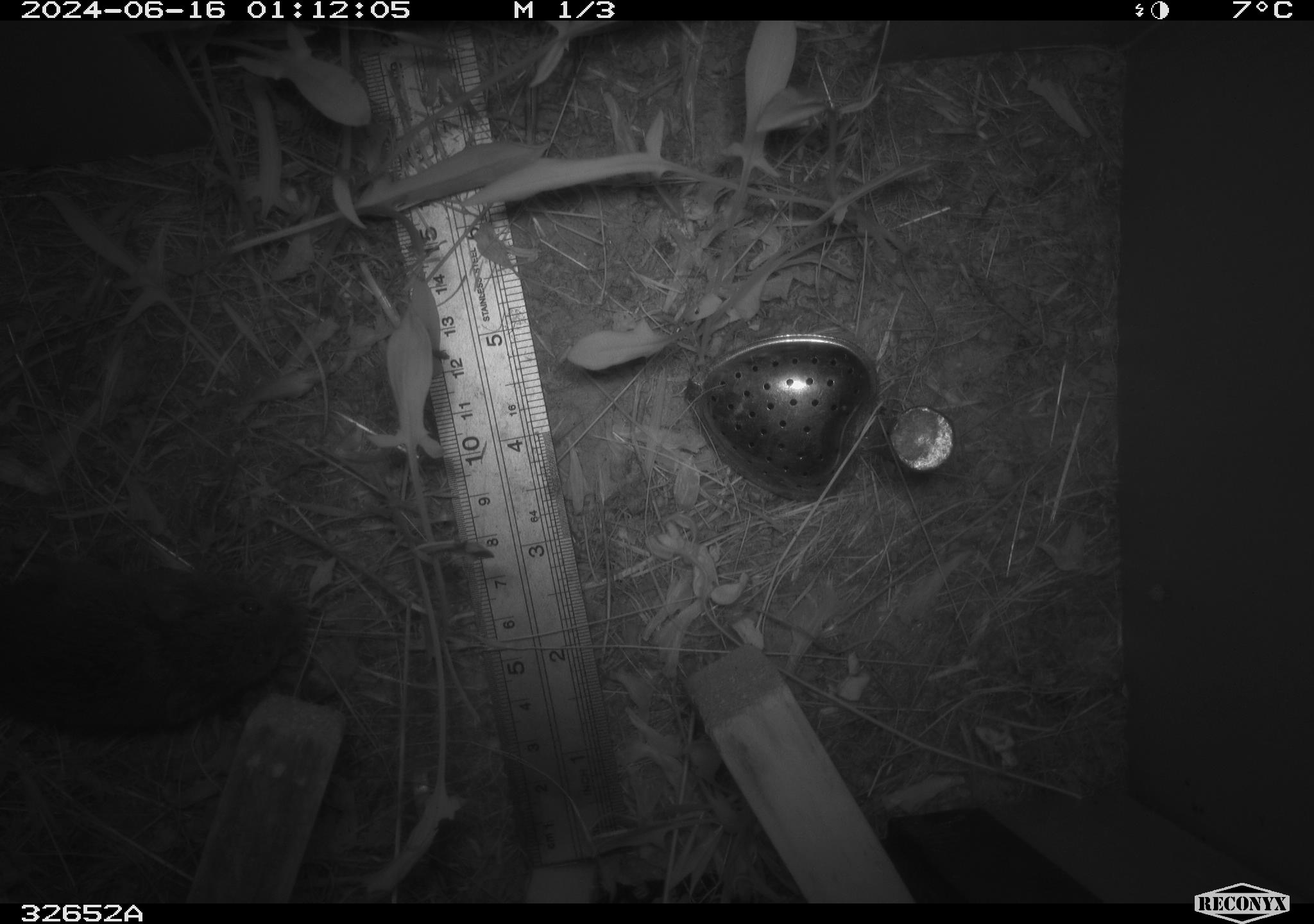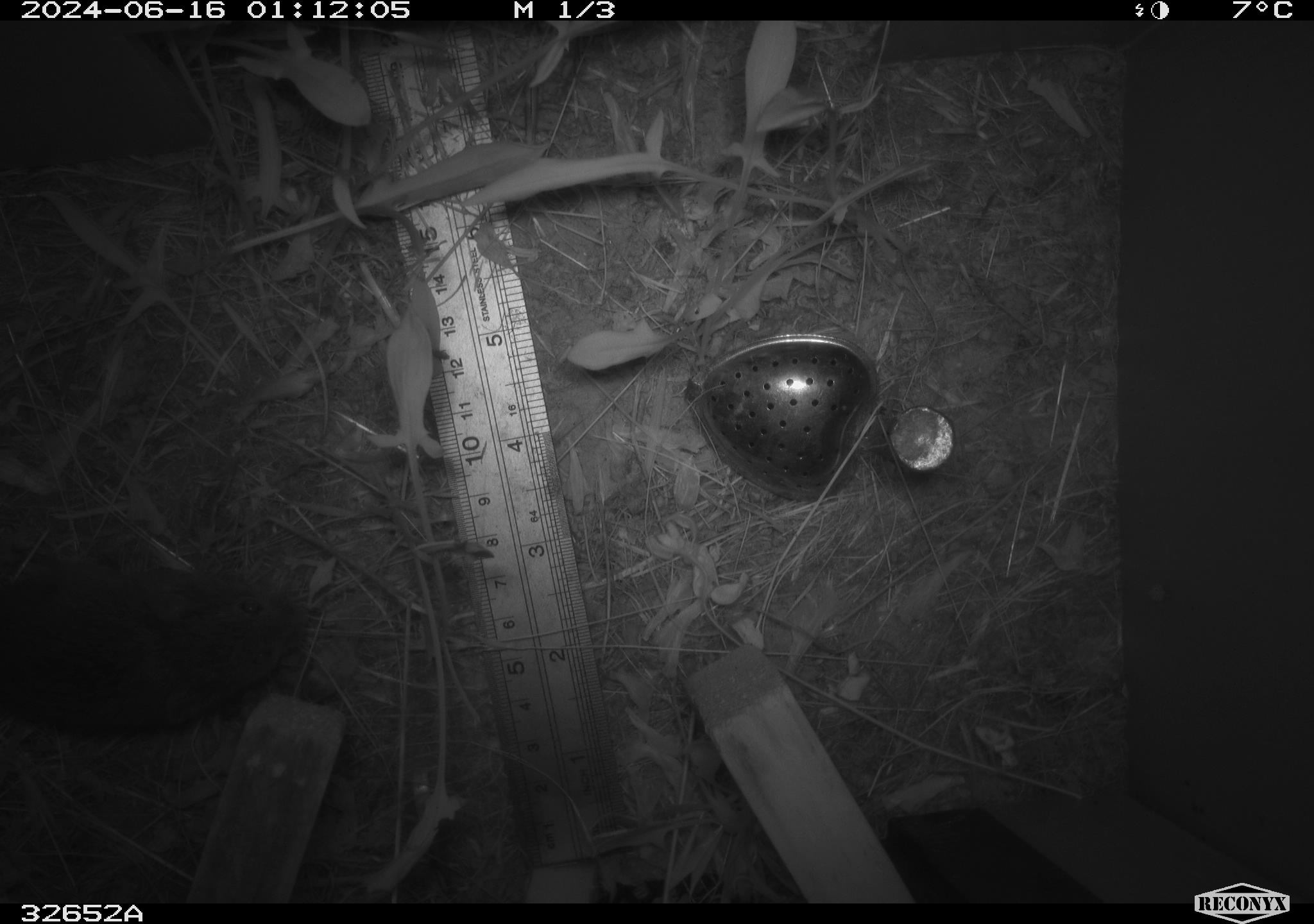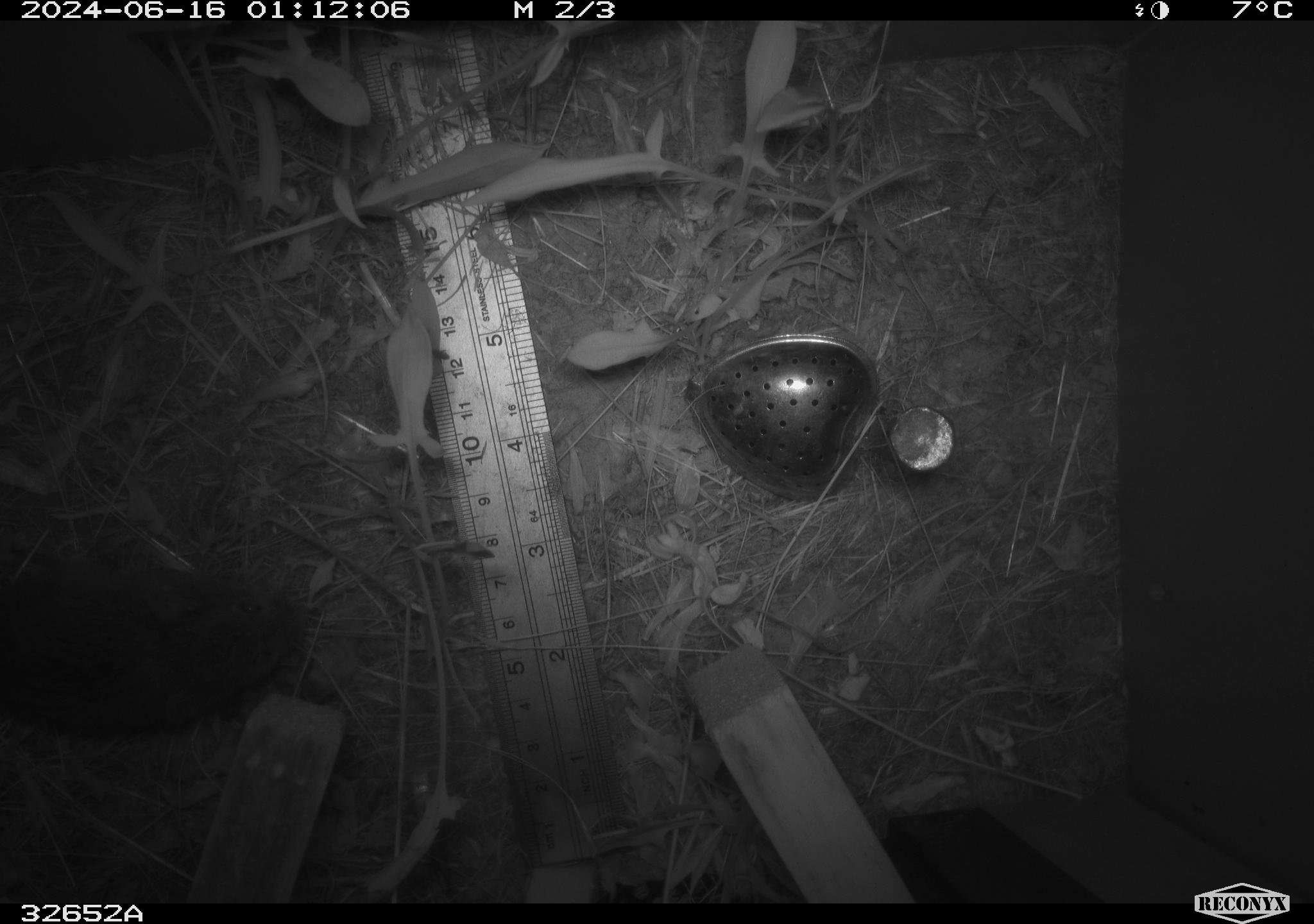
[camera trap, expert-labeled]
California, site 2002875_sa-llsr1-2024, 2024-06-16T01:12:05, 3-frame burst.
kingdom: Animalia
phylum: Chordata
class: Mammalia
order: Rodentia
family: Cricetidae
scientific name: Arvicolinae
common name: voles, lemmings, and muskrats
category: arvicolinae subfamily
Arvicolinae subfamily (voles, lemmings, and muskrats) (Arvicolinae).